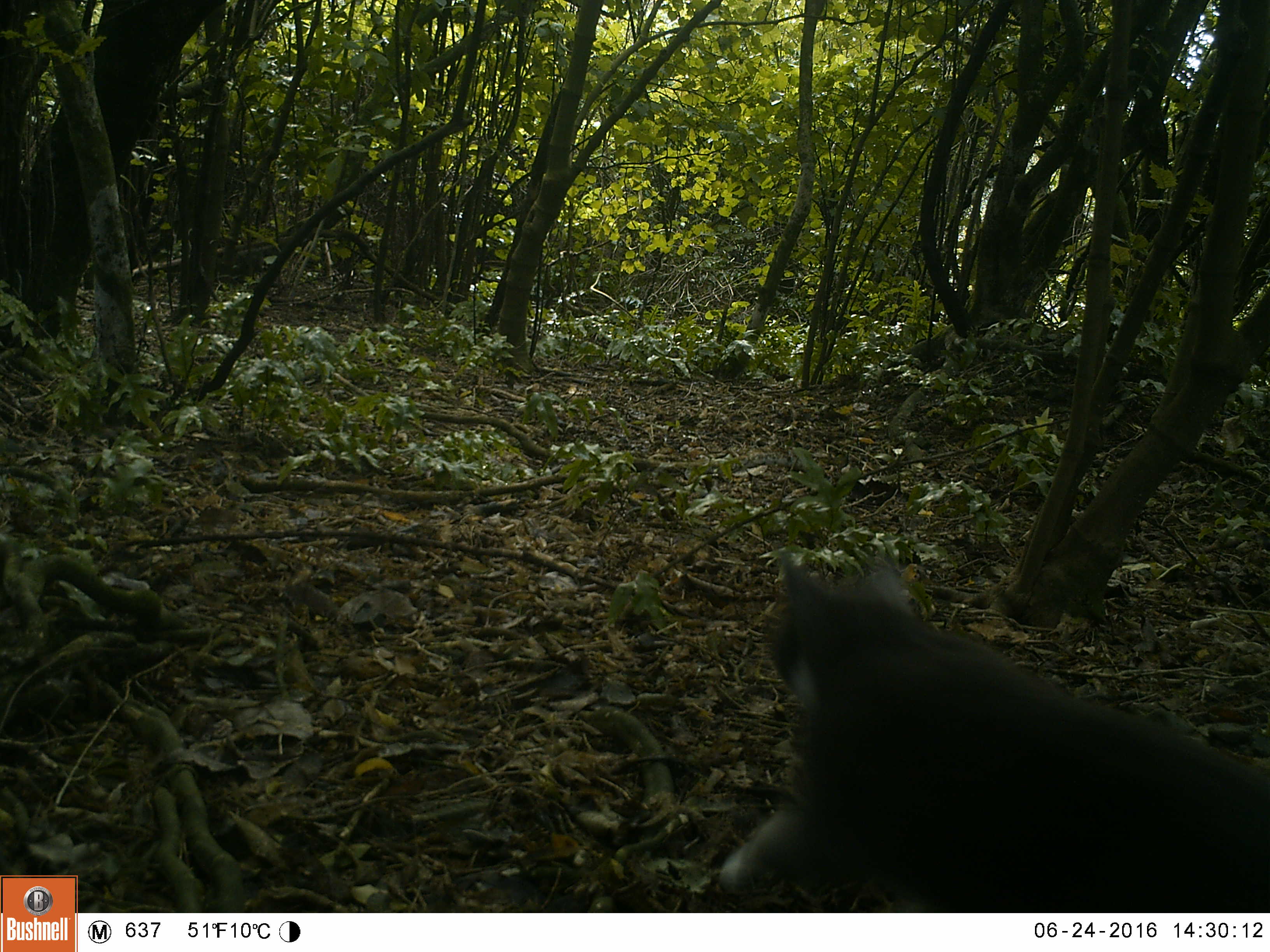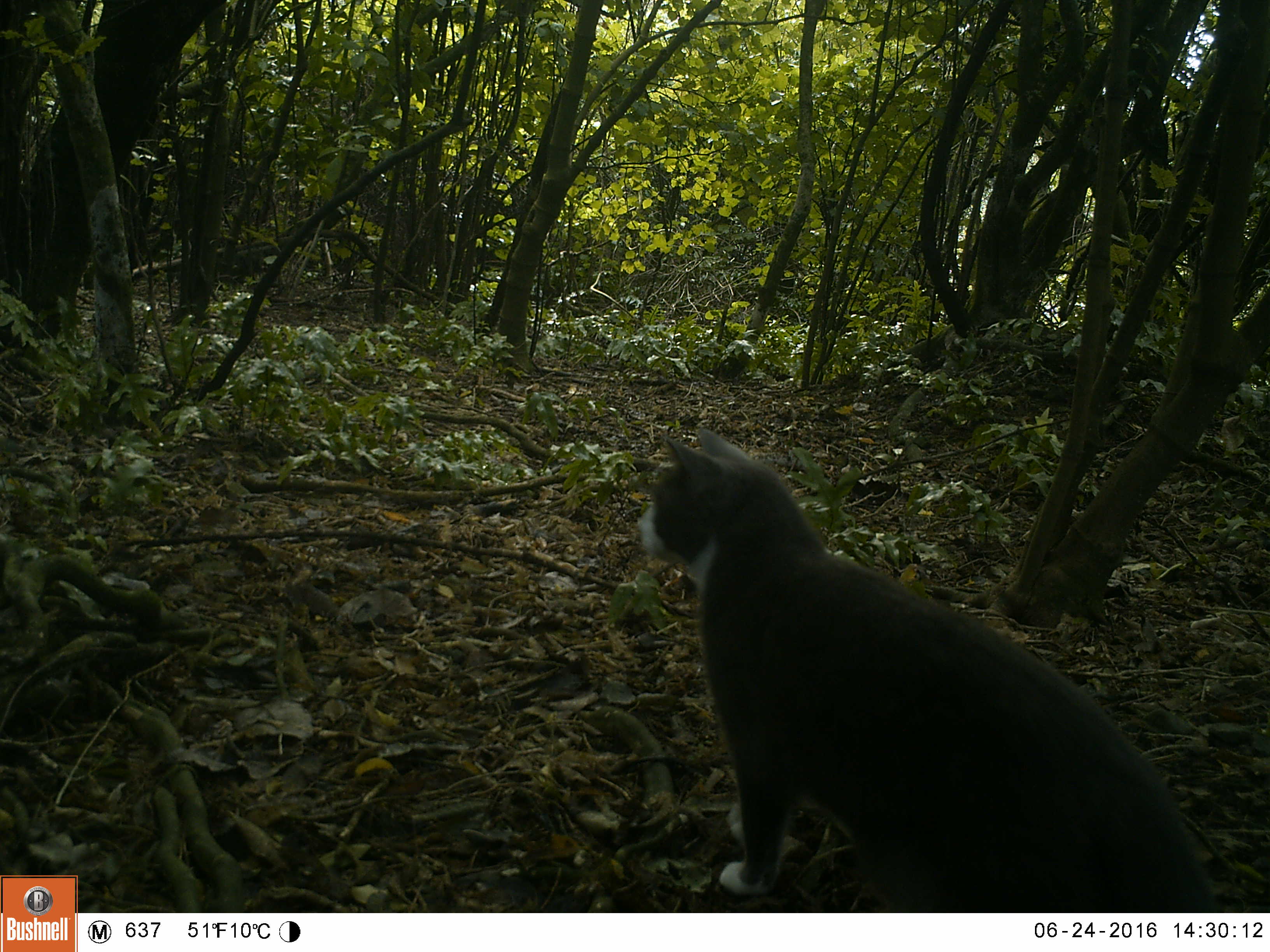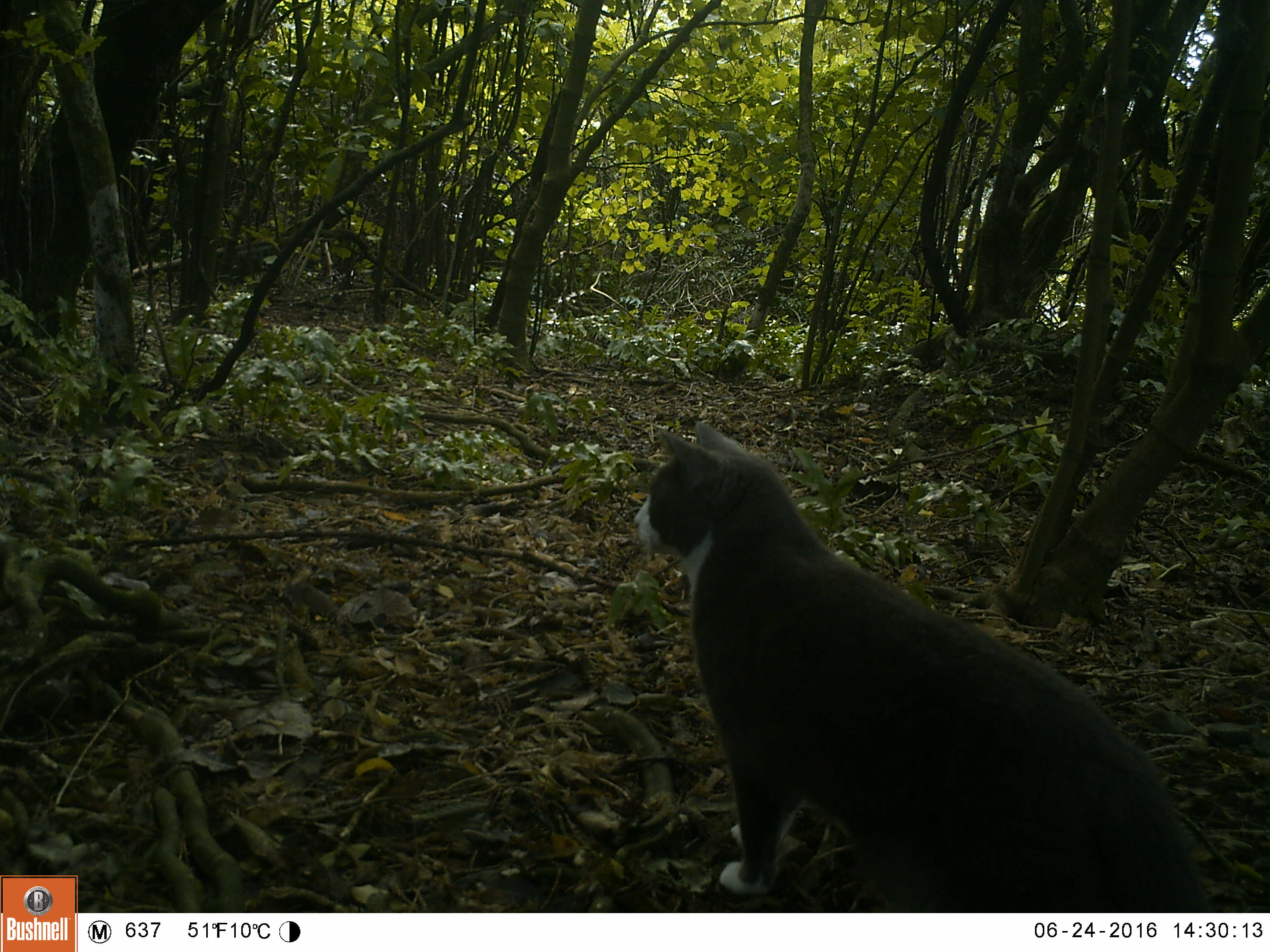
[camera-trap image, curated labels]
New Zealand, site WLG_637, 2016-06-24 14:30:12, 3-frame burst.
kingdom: Animalia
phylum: Chordata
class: Mammalia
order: Carnivora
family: Felidae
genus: Felis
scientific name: Felis catus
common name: domestic cat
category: cat